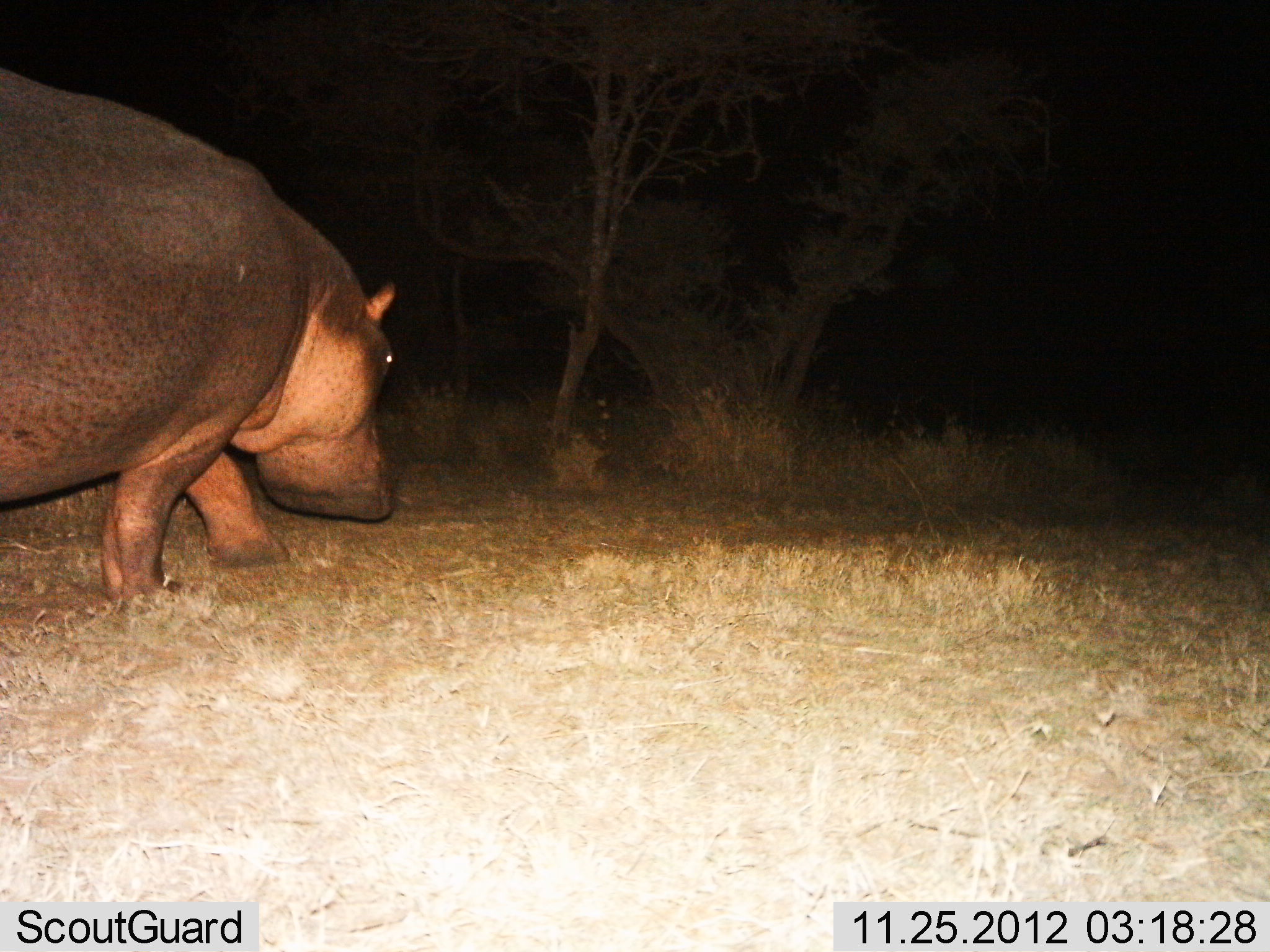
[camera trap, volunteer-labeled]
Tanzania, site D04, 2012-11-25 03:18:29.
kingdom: Animalia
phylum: Chordata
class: Mammalia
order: Artiodactyla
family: Hippopotamidae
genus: Hippopotamus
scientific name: Hippopotamus amphibius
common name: hippopotamus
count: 1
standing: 16%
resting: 0%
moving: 84%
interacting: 0%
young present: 0%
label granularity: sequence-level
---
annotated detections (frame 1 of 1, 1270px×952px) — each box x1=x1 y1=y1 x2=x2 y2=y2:
animal: x1=0 y1=67 x2=401 y2=610